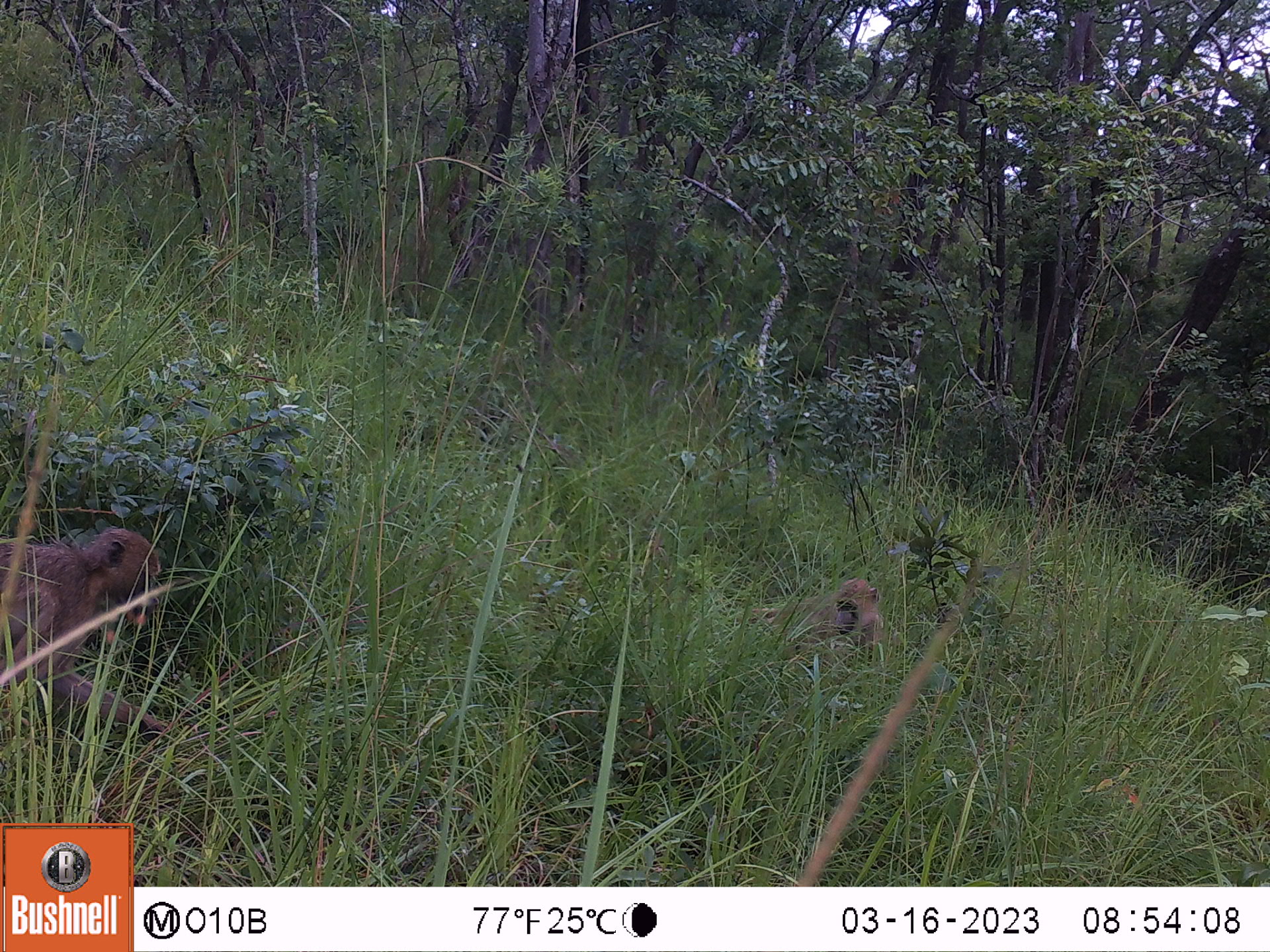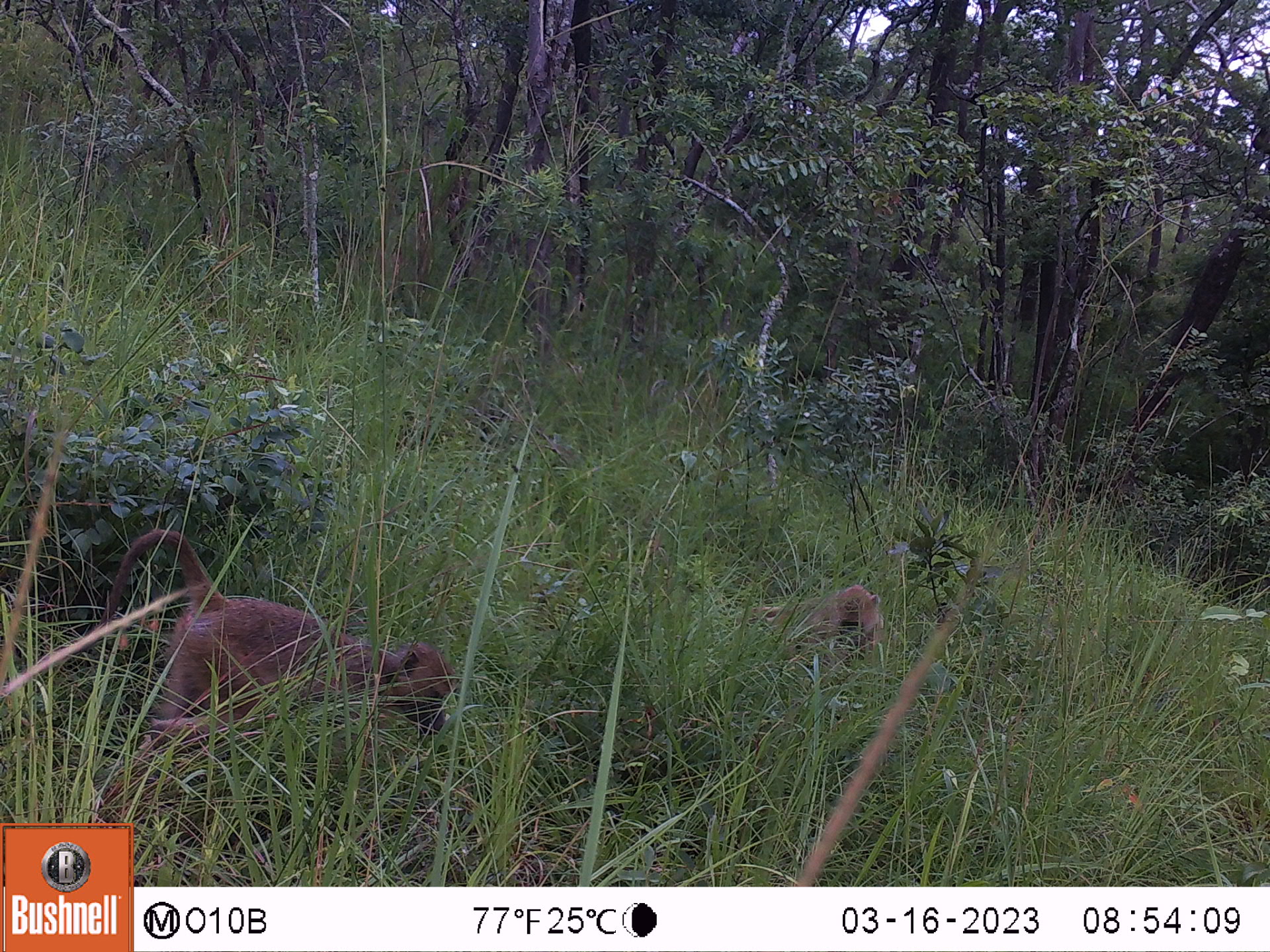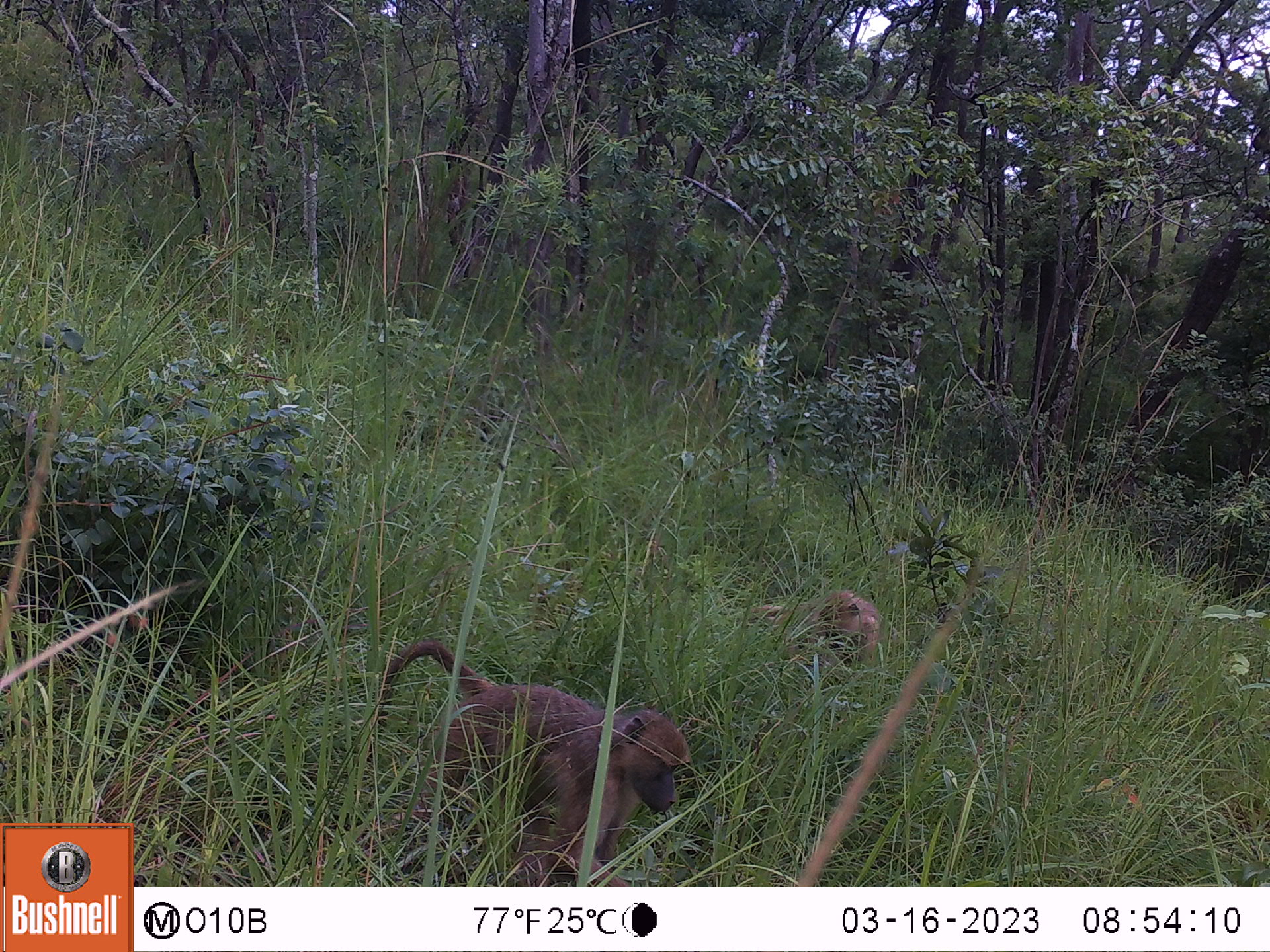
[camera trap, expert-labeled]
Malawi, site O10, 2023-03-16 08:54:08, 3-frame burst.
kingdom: Animalia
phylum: Chordata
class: Mammalia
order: Primates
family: Cercopithecidae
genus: Papio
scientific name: Papio cynocephalus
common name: yellow baboon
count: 2